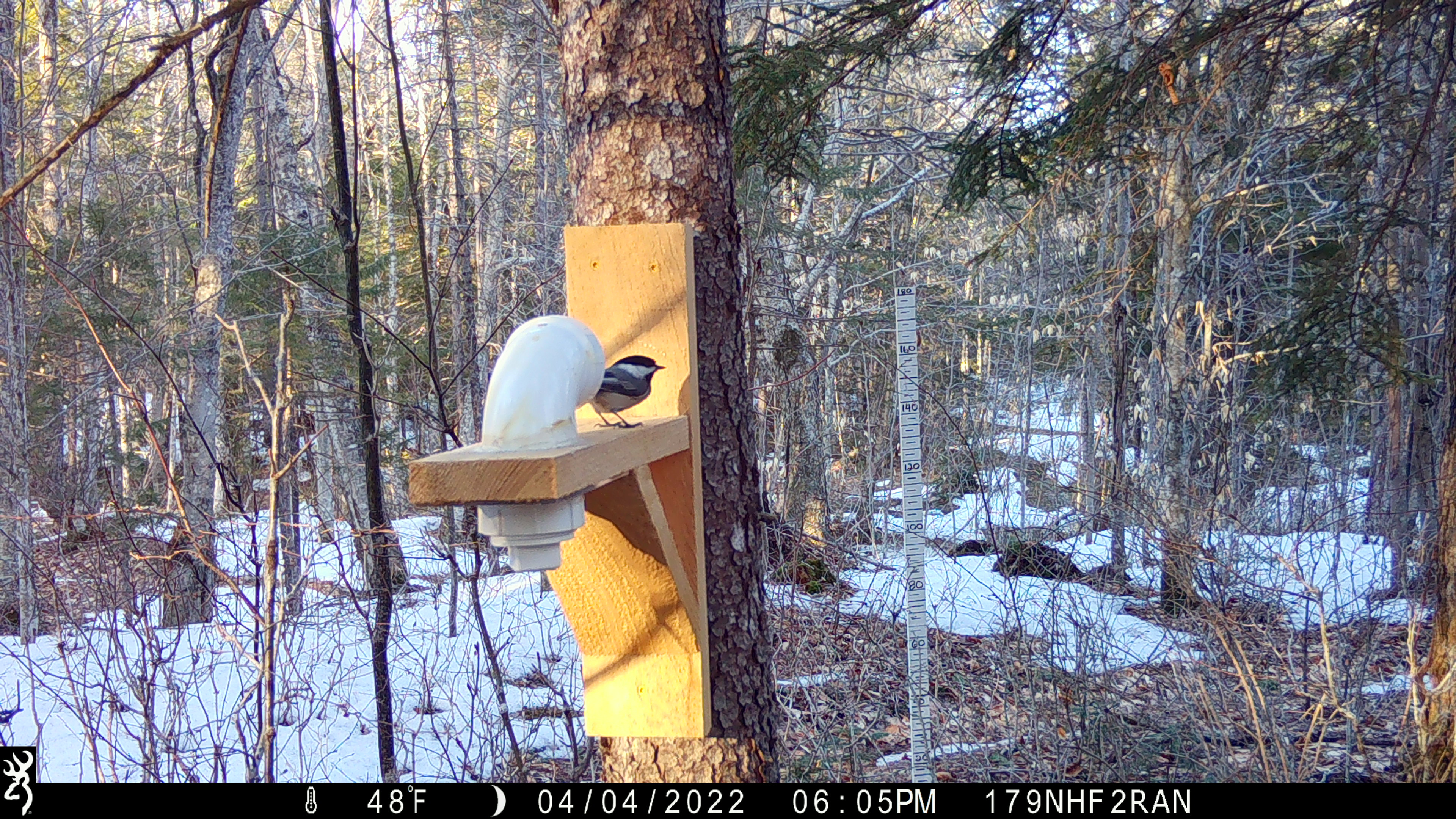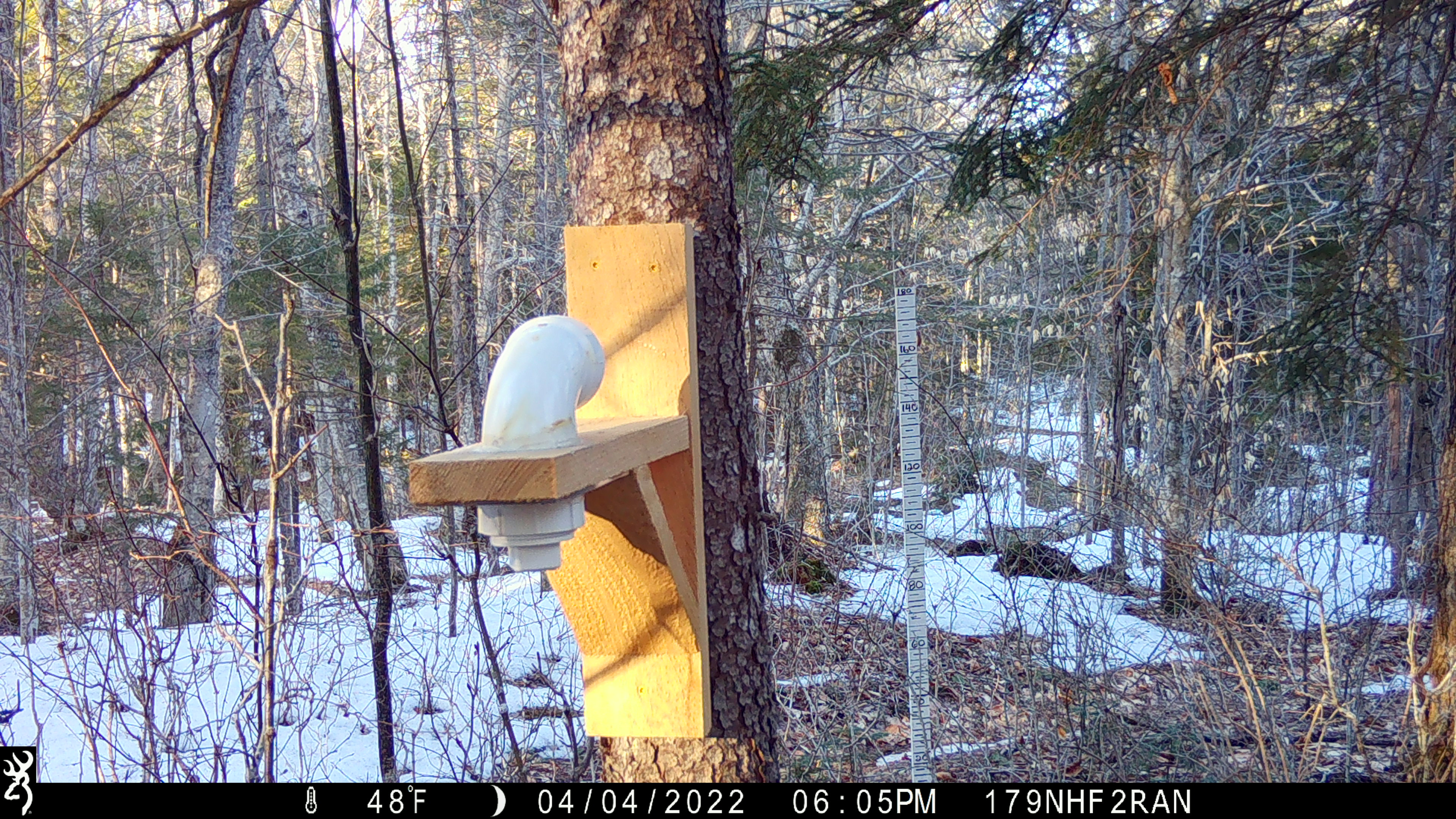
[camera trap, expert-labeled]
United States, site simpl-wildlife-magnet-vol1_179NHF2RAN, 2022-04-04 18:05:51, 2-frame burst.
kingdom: Animalia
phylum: Chordata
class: Aves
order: Passeriformes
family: Paridae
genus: Poecile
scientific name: Poecile atricapillus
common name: black-capped chickadee